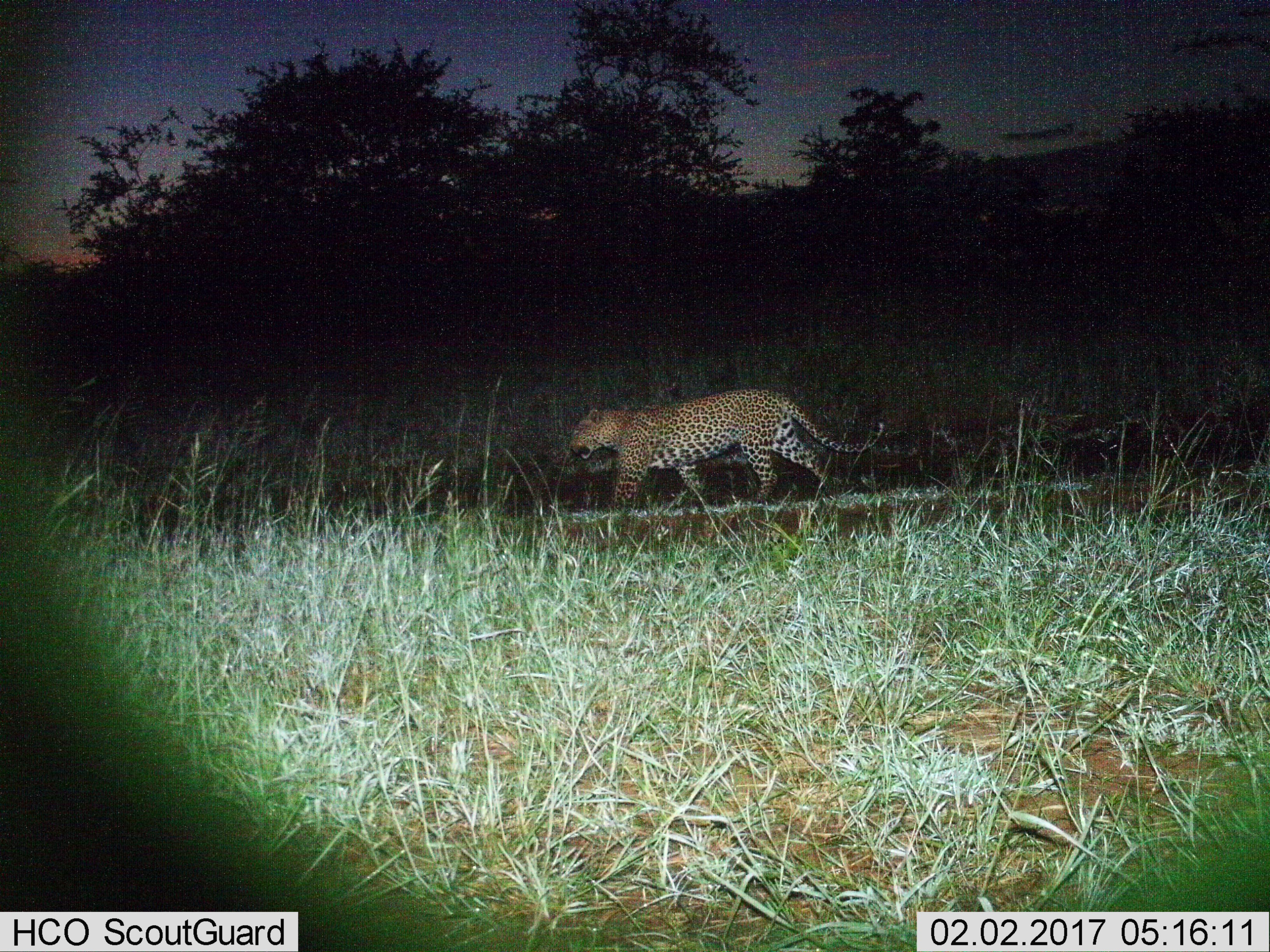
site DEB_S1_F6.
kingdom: Animalia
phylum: Chordata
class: Mammalia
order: Carnivora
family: Felidae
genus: Panthera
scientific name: Panthera pardus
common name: leopard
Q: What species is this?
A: Leopard (Panthera pardus).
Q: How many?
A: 1.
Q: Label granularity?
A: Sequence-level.